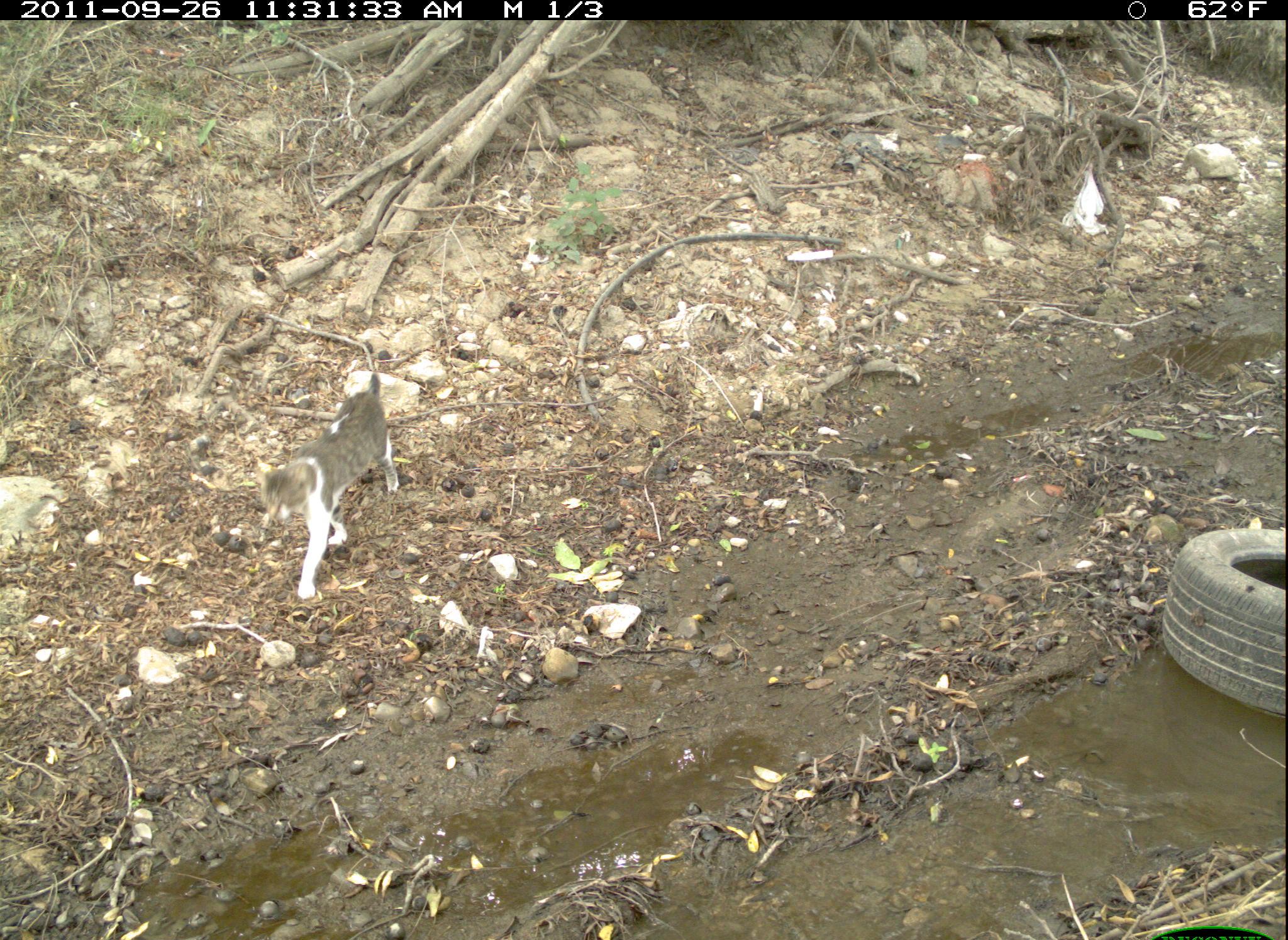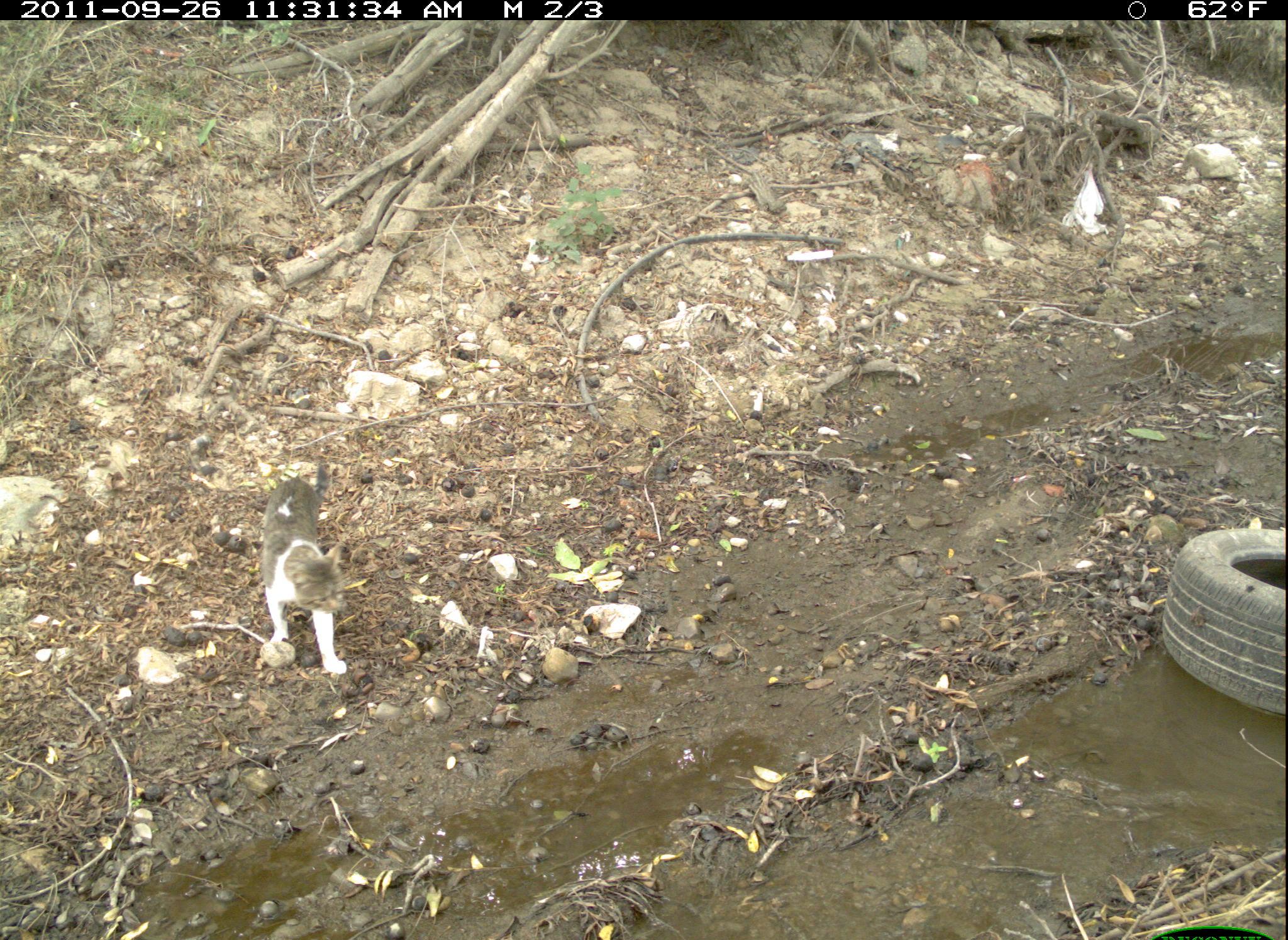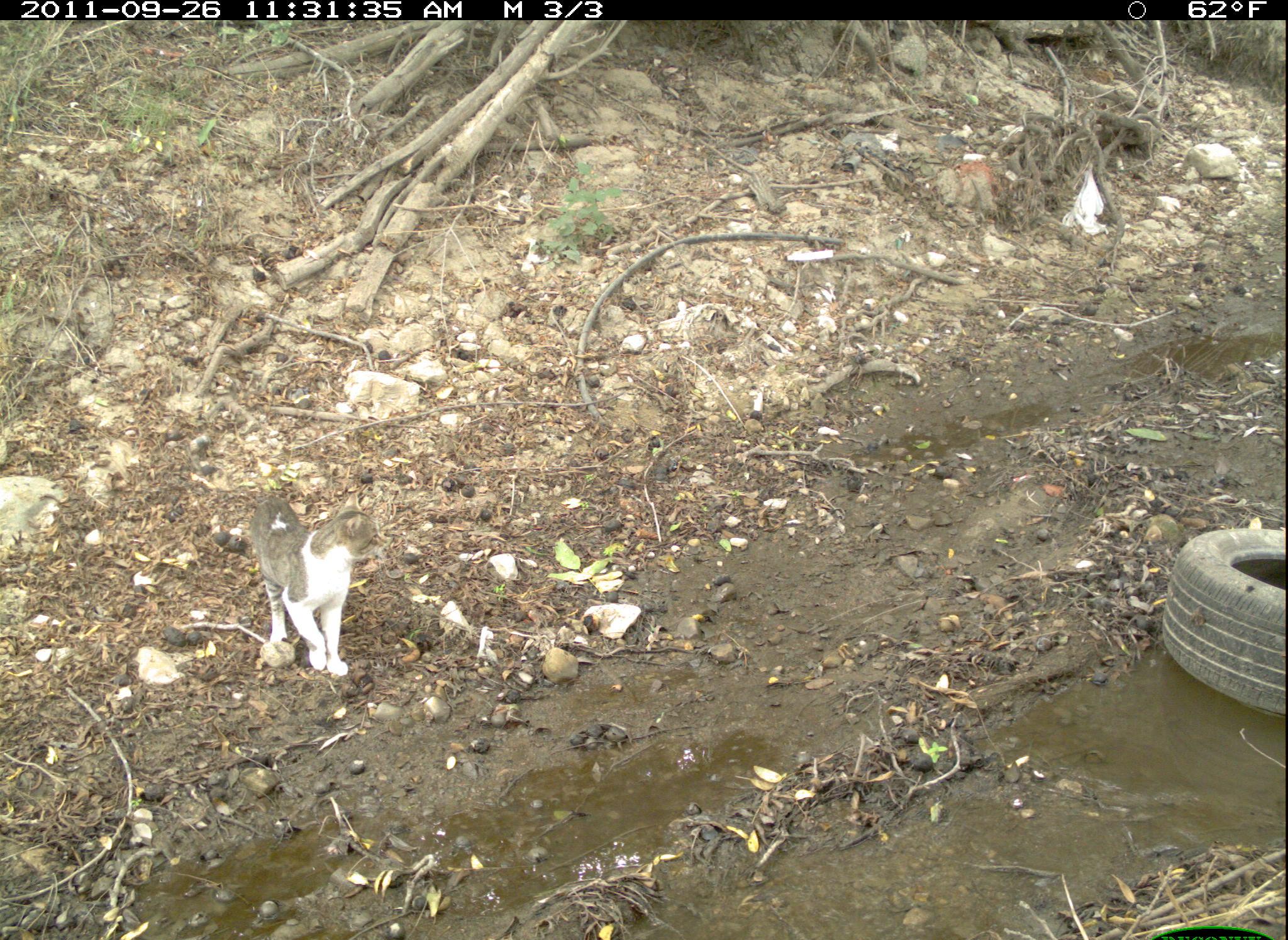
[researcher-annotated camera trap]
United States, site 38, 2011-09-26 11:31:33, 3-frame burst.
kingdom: Animalia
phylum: Chordata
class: Mammalia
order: Carnivora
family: Felidae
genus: Felis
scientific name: Felis catus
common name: cat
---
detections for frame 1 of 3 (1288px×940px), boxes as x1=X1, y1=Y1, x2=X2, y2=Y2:
cat: x1=250, y1=359, x2=406, y2=612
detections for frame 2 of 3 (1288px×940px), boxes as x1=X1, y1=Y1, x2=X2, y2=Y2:
cat: x1=238, y1=449, x2=370, y2=685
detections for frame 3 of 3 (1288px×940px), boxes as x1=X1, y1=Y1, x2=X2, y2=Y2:
cat: x1=244, y1=484, x2=394, y2=681